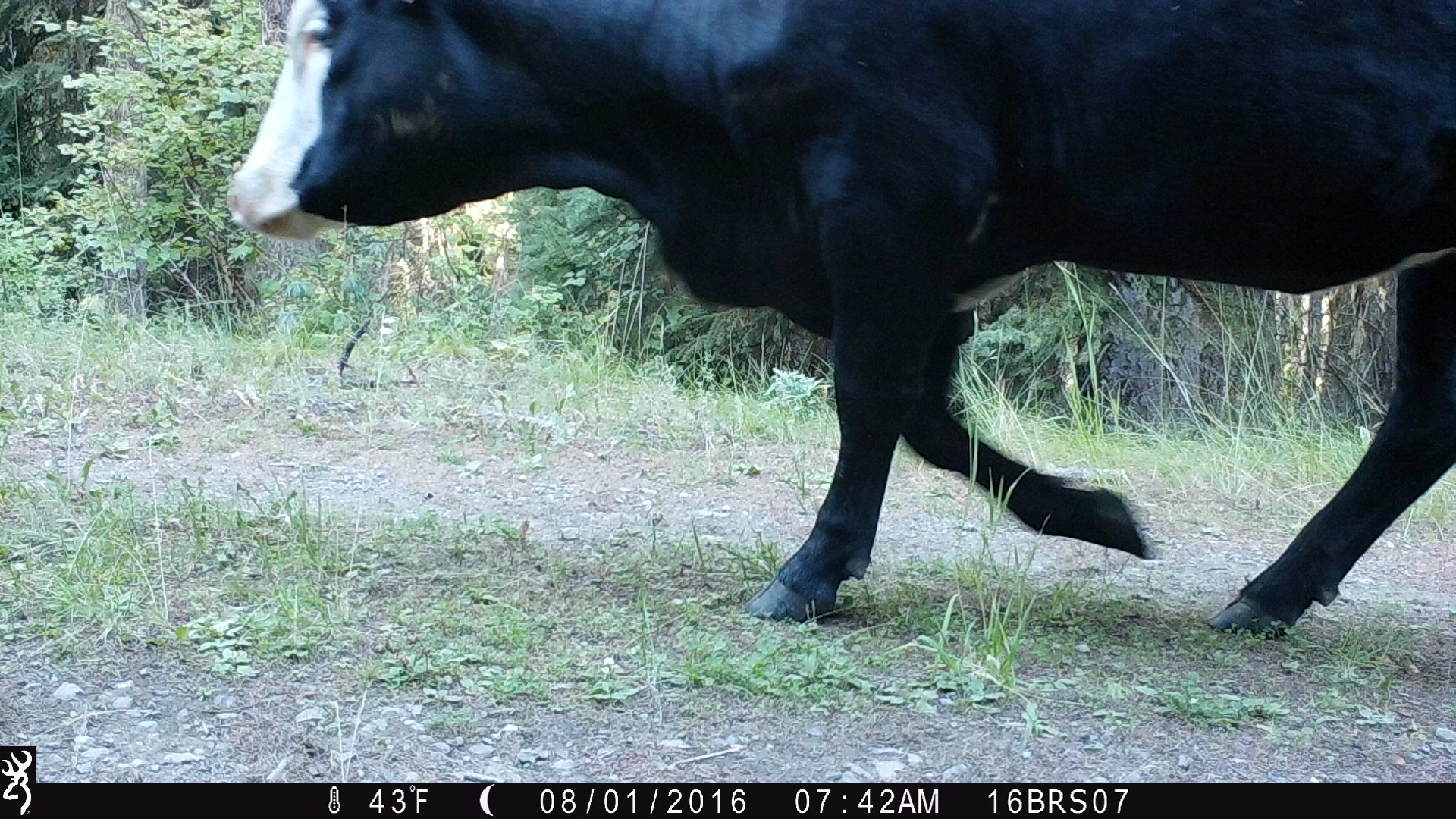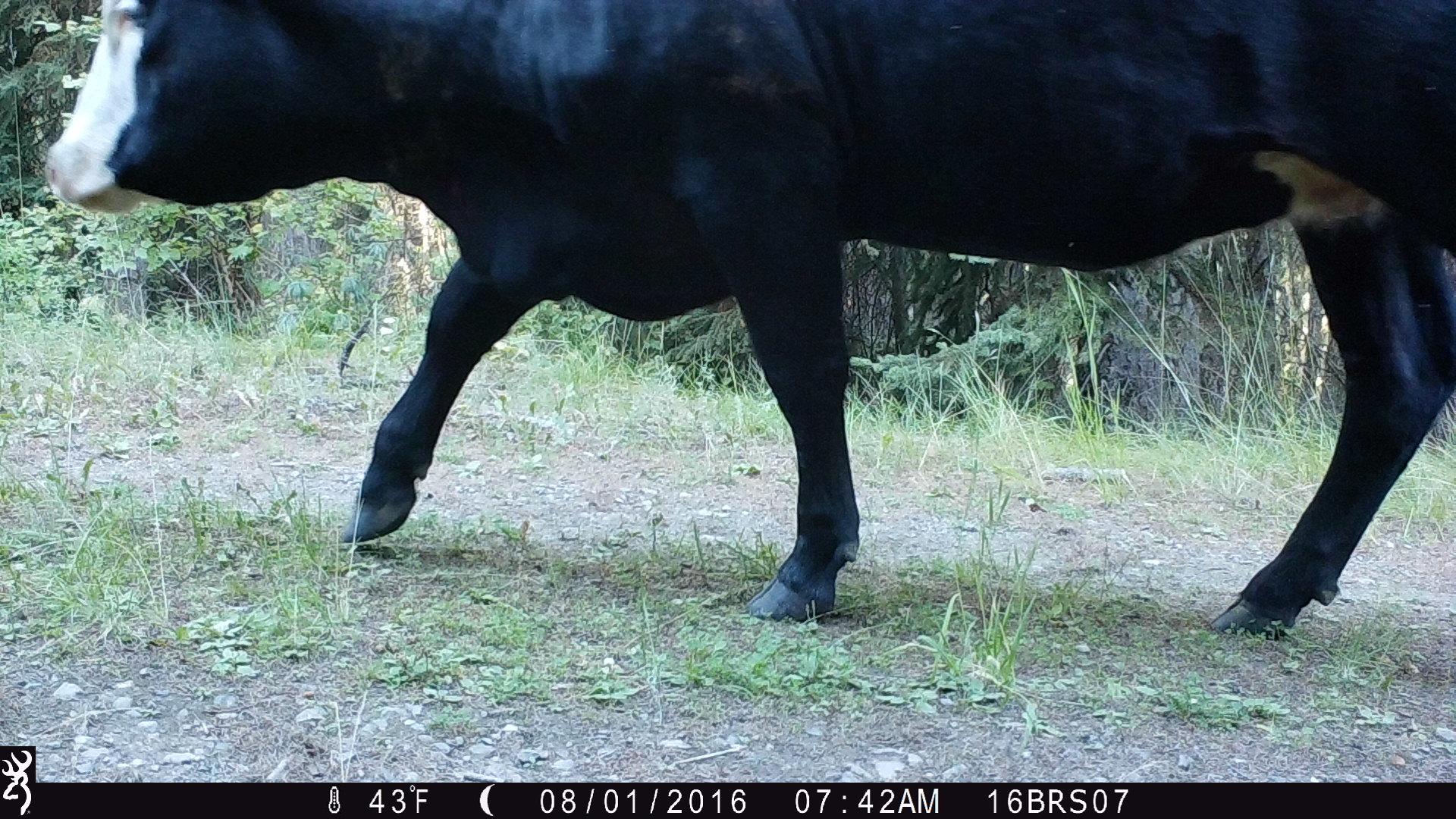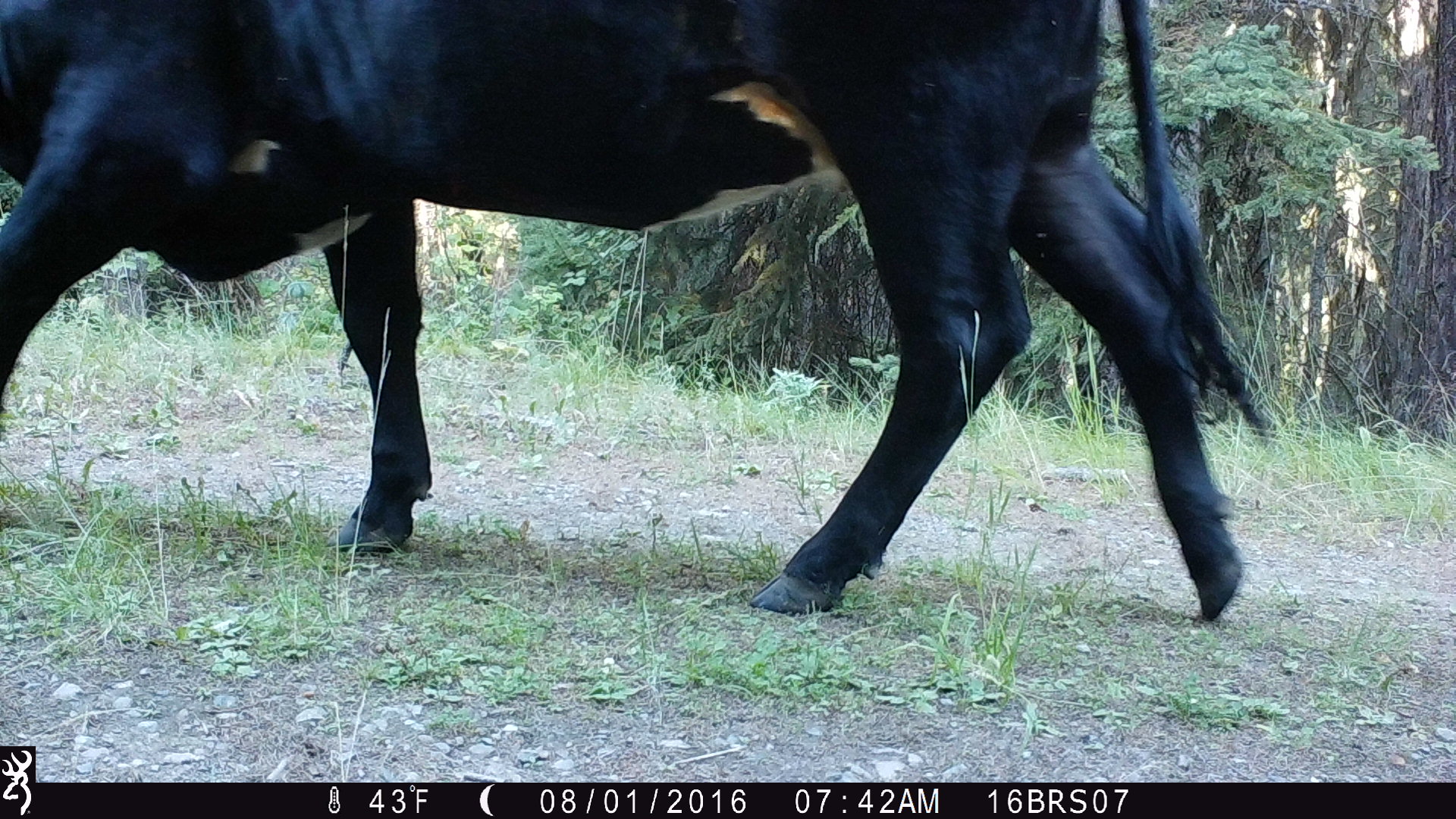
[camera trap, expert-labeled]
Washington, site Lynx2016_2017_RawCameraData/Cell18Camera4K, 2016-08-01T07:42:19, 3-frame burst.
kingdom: Animalia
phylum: Chordata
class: Mammalia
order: Artiodactyla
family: Bovidae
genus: Bos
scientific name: Bos taurus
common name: domestic cattle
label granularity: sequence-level